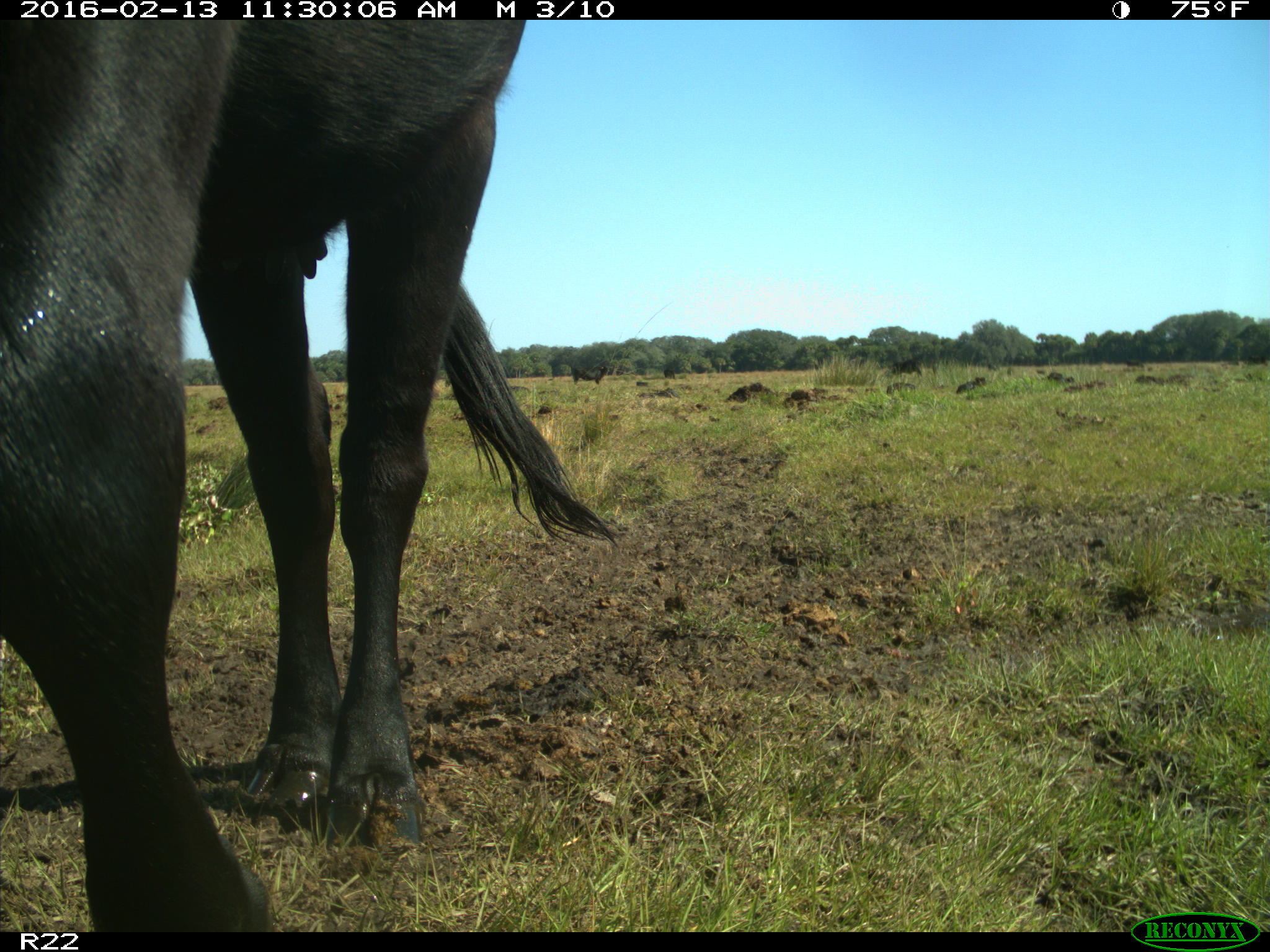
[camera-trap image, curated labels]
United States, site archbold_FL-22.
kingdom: Animalia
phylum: Chordata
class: Mammalia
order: Artiodactyla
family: Bovidae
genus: Bos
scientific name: Bos taurus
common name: domestic cow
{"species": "Bos taurus (domestic cow)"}